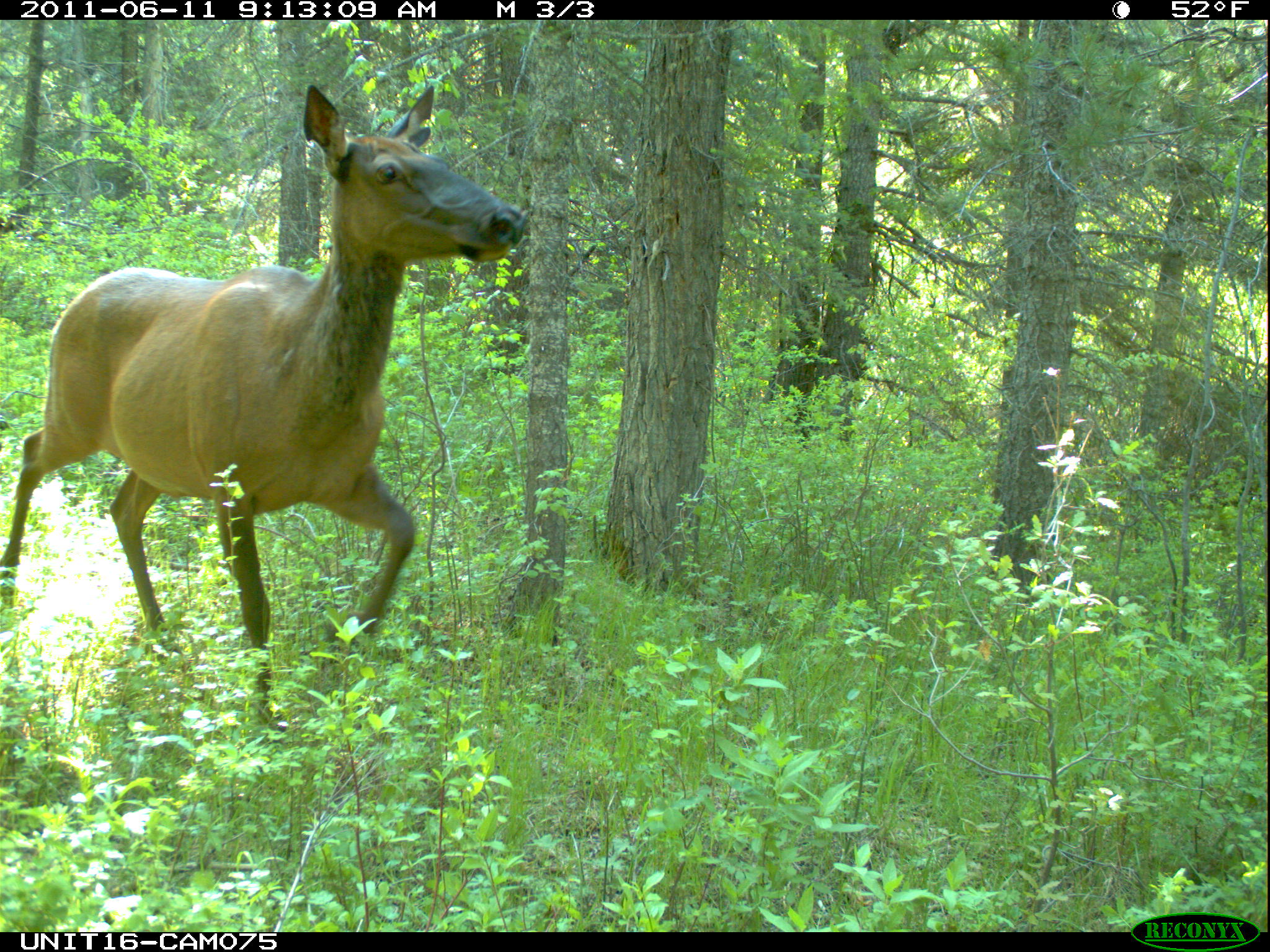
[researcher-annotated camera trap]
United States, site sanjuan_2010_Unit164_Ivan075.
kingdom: Animalia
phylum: Chordata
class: Mammalia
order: Artiodactyla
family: Cervidae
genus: Cervus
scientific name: Cervus elaphus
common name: red deer